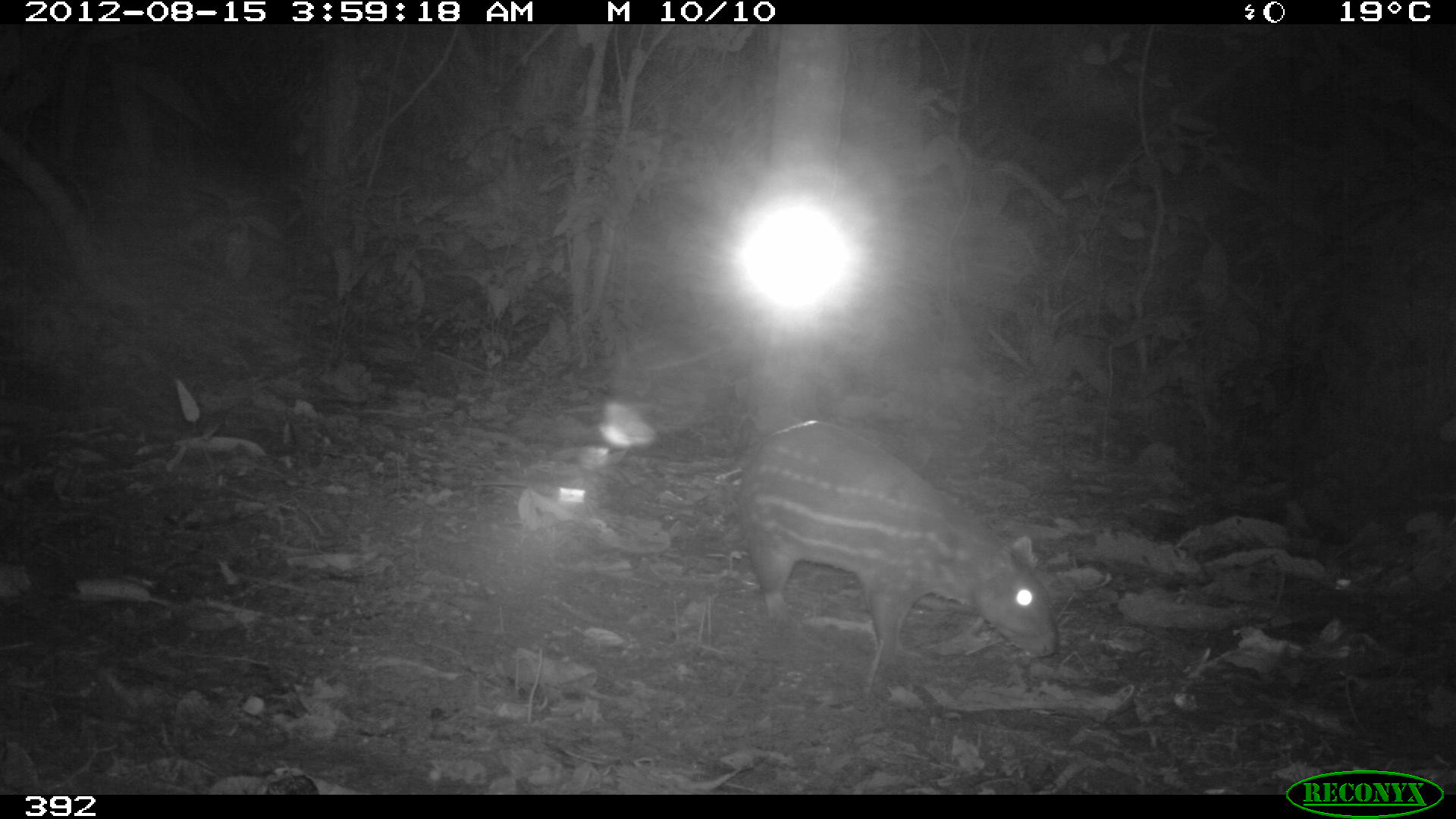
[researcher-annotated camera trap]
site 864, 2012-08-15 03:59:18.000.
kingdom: Animalia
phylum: Chordata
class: Mammalia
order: Rodentia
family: Cuniculidae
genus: Cuniculus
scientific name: Cuniculus paca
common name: spotted paca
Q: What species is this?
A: Cuniculus paca (spotted paca).